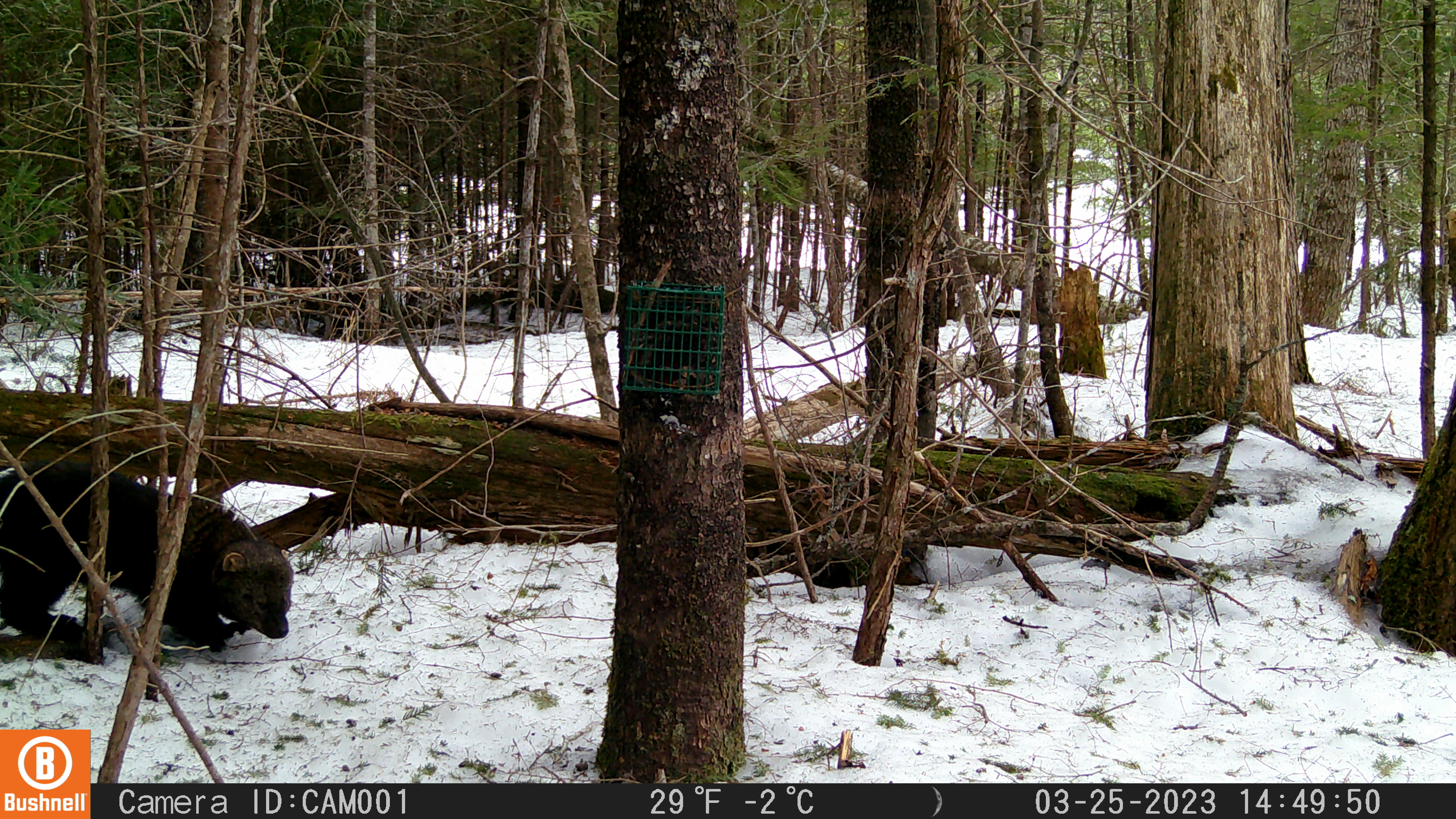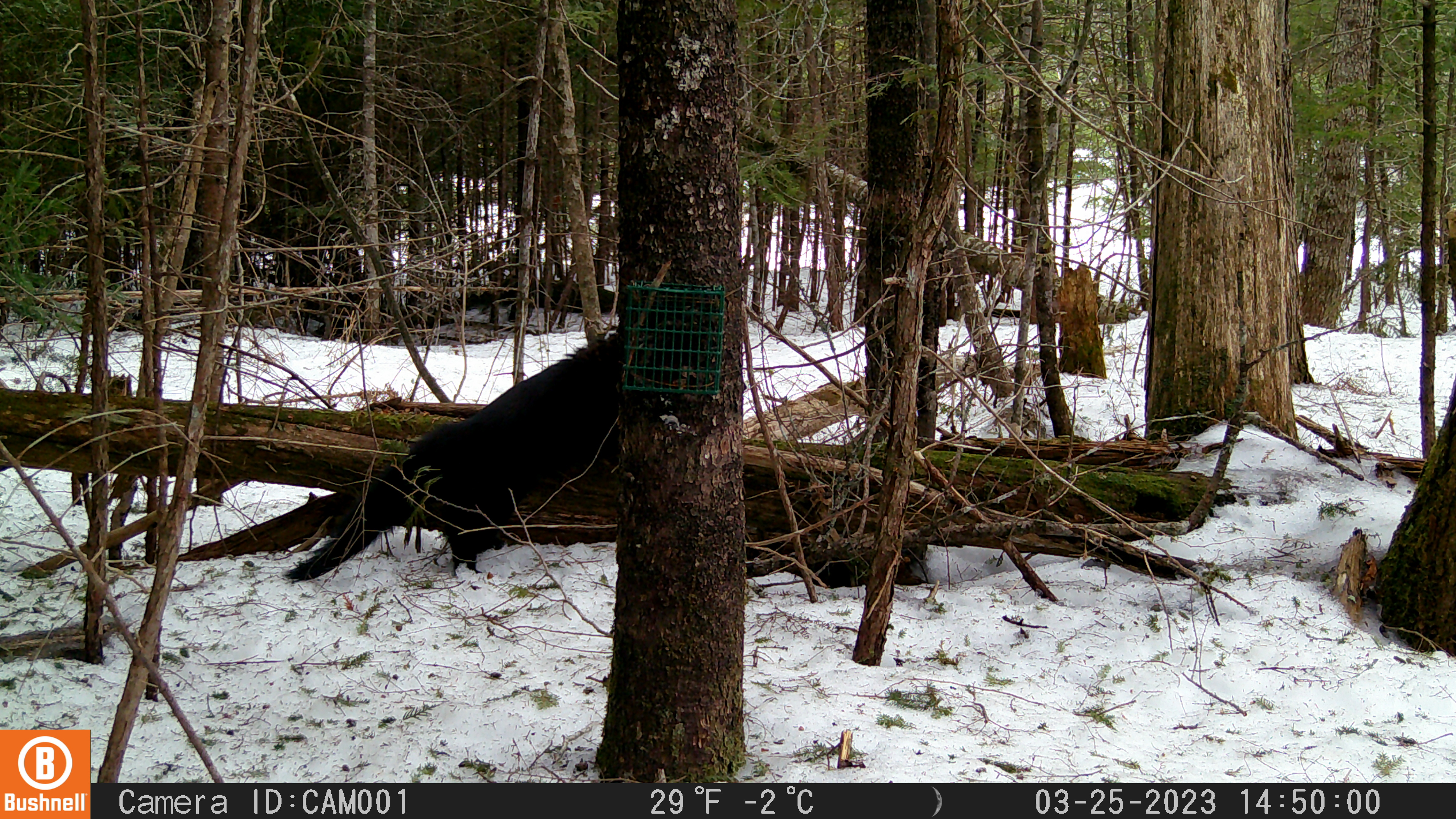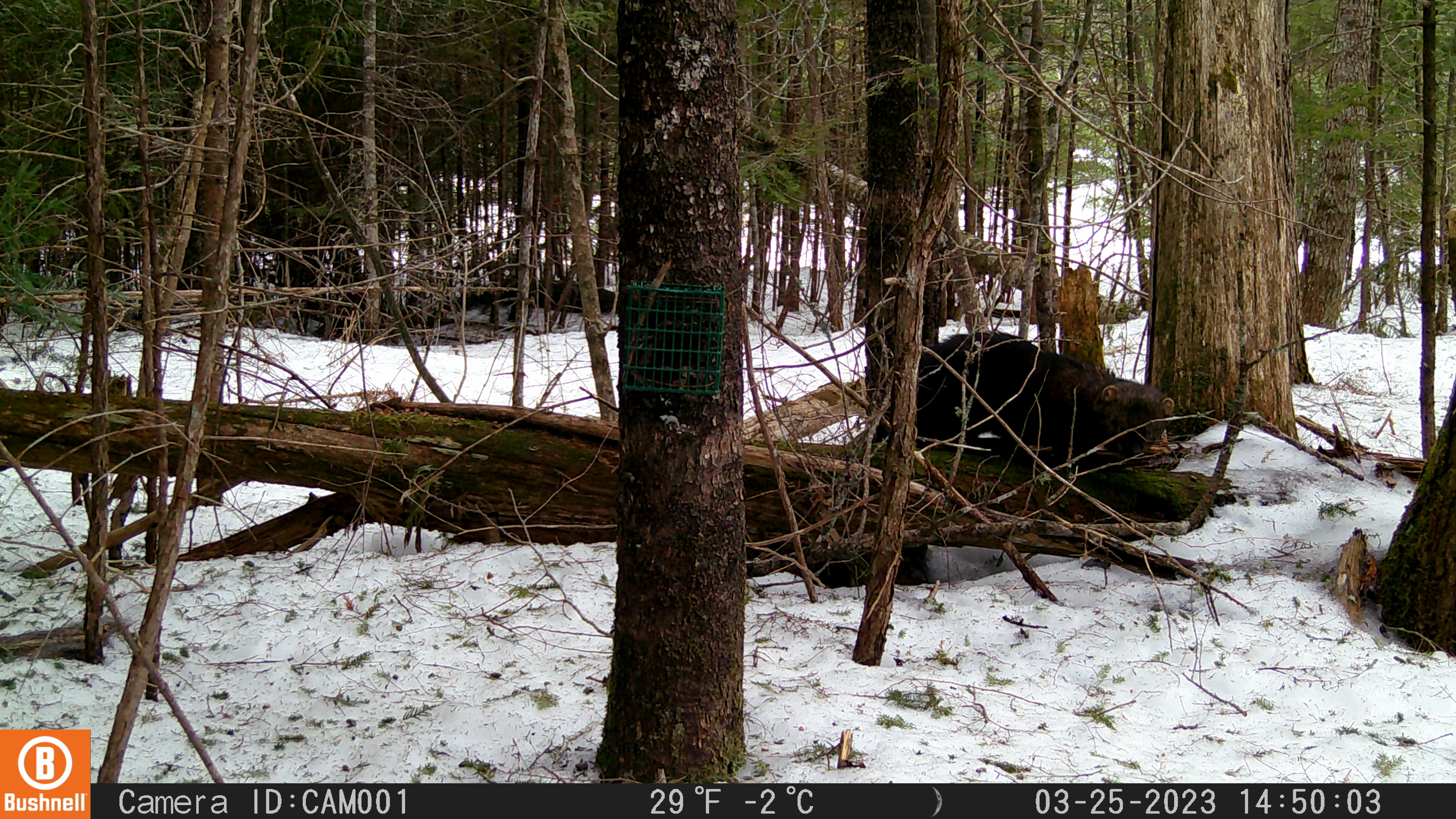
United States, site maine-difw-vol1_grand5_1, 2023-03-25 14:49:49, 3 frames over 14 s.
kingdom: Animalia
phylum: Chordata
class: Mammalia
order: Carnivora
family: Mustelidae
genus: Pekania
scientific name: Pekania pennanti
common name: fisher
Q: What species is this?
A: Fisher (Pekania pennanti).